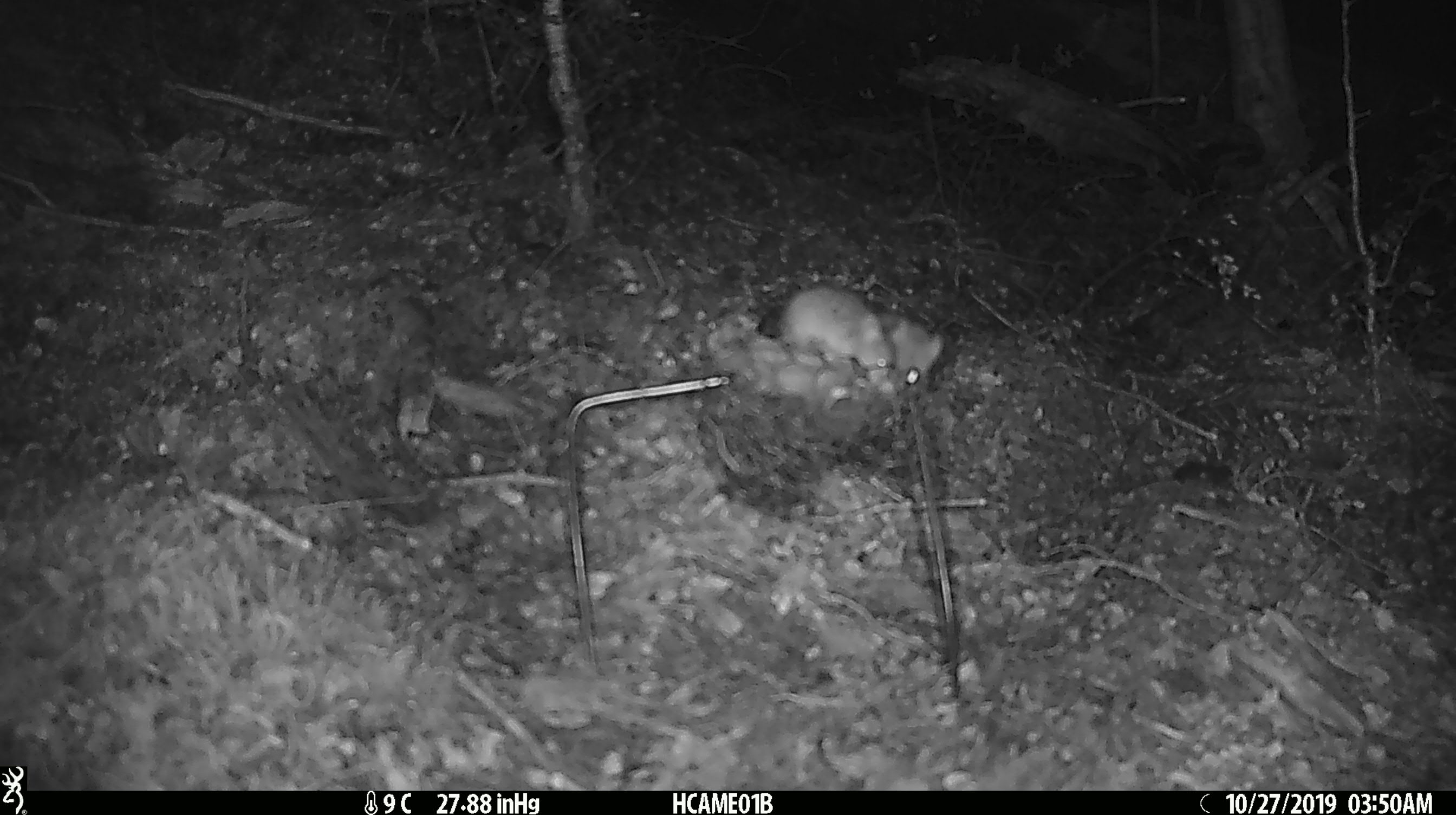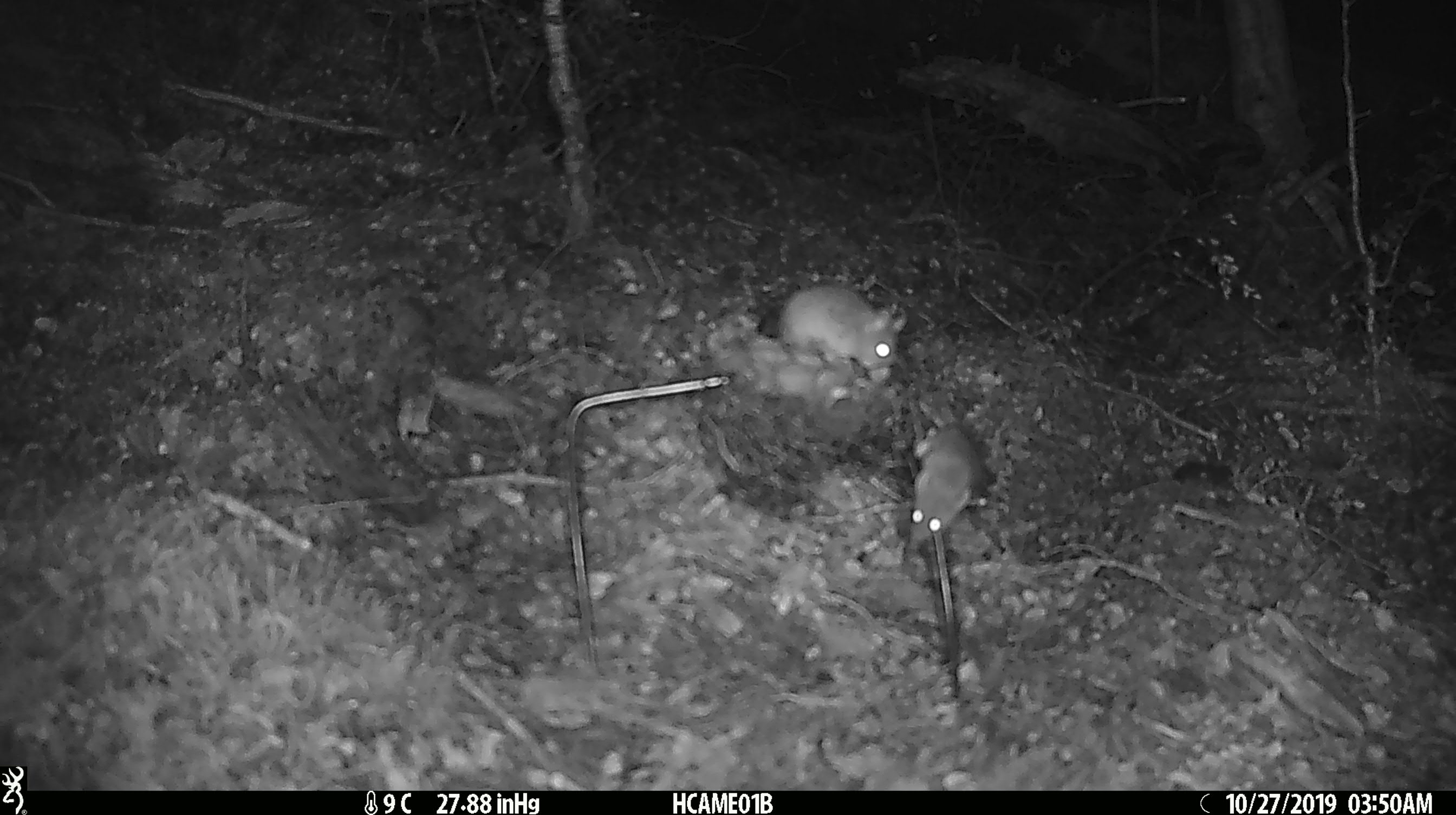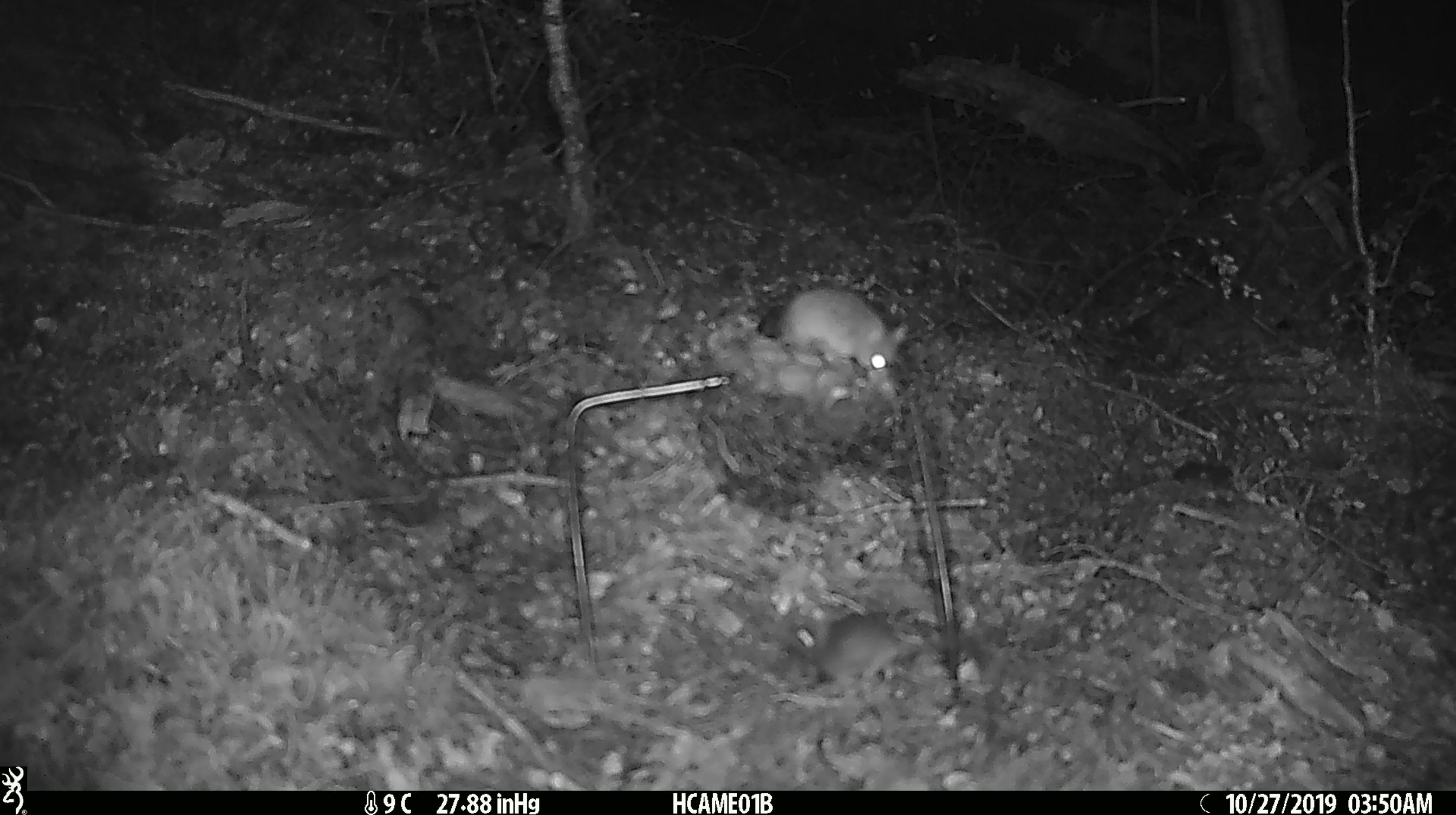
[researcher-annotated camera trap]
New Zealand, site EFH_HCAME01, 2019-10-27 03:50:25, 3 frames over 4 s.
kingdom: Animalia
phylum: Chordata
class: Mammalia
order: Rodentia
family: Muridae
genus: Mus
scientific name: Mus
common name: mouse